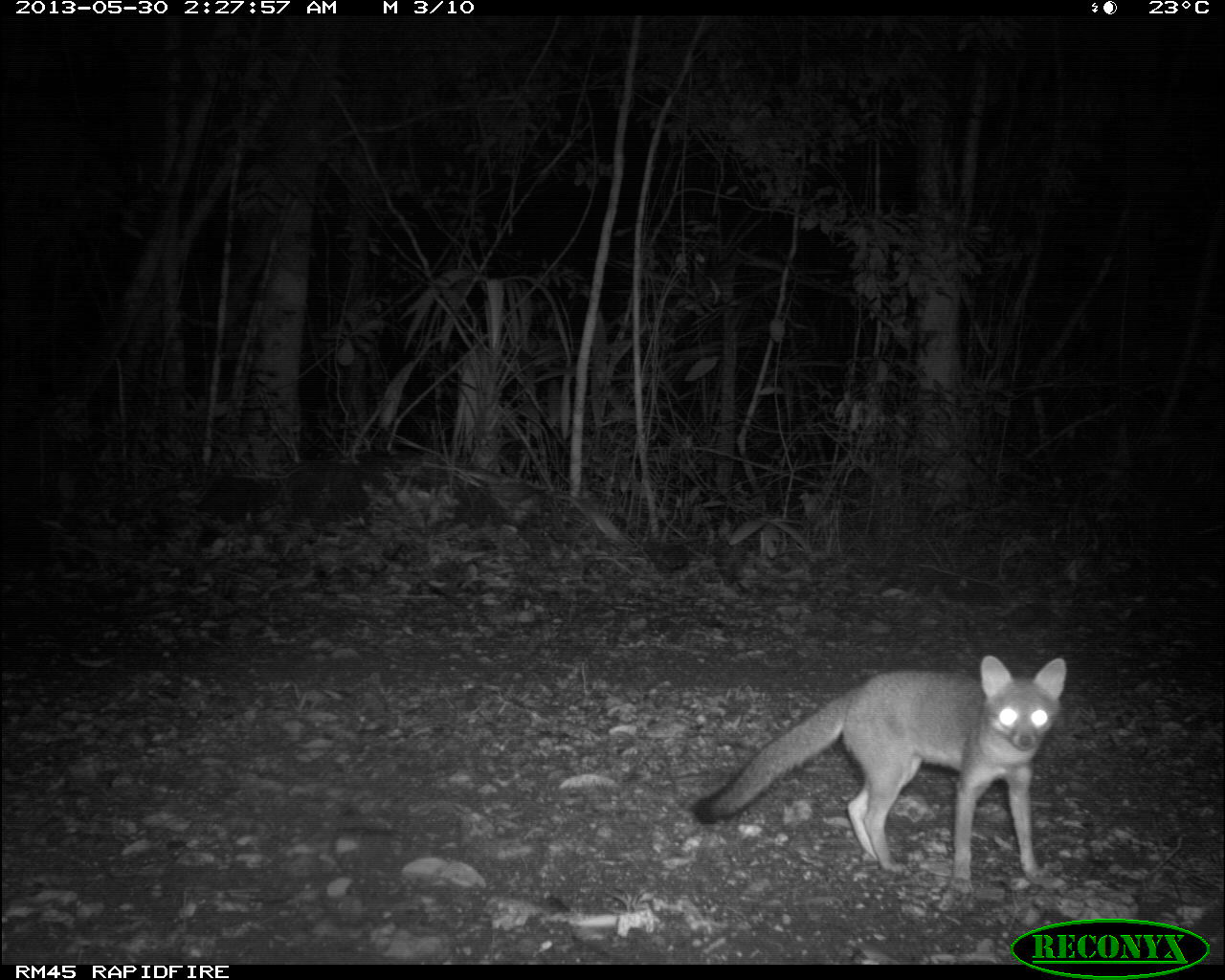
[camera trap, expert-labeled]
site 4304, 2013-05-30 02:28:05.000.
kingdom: Animalia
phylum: Chordata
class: Mammalia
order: Carnivora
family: Canidae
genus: Urocyon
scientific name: Urocyon cinereoargenteus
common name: gray fox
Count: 2.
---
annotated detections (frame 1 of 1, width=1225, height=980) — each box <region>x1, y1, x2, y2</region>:
urocyon cinereoargenteus: <region>692, 655, 1067, 892</region>